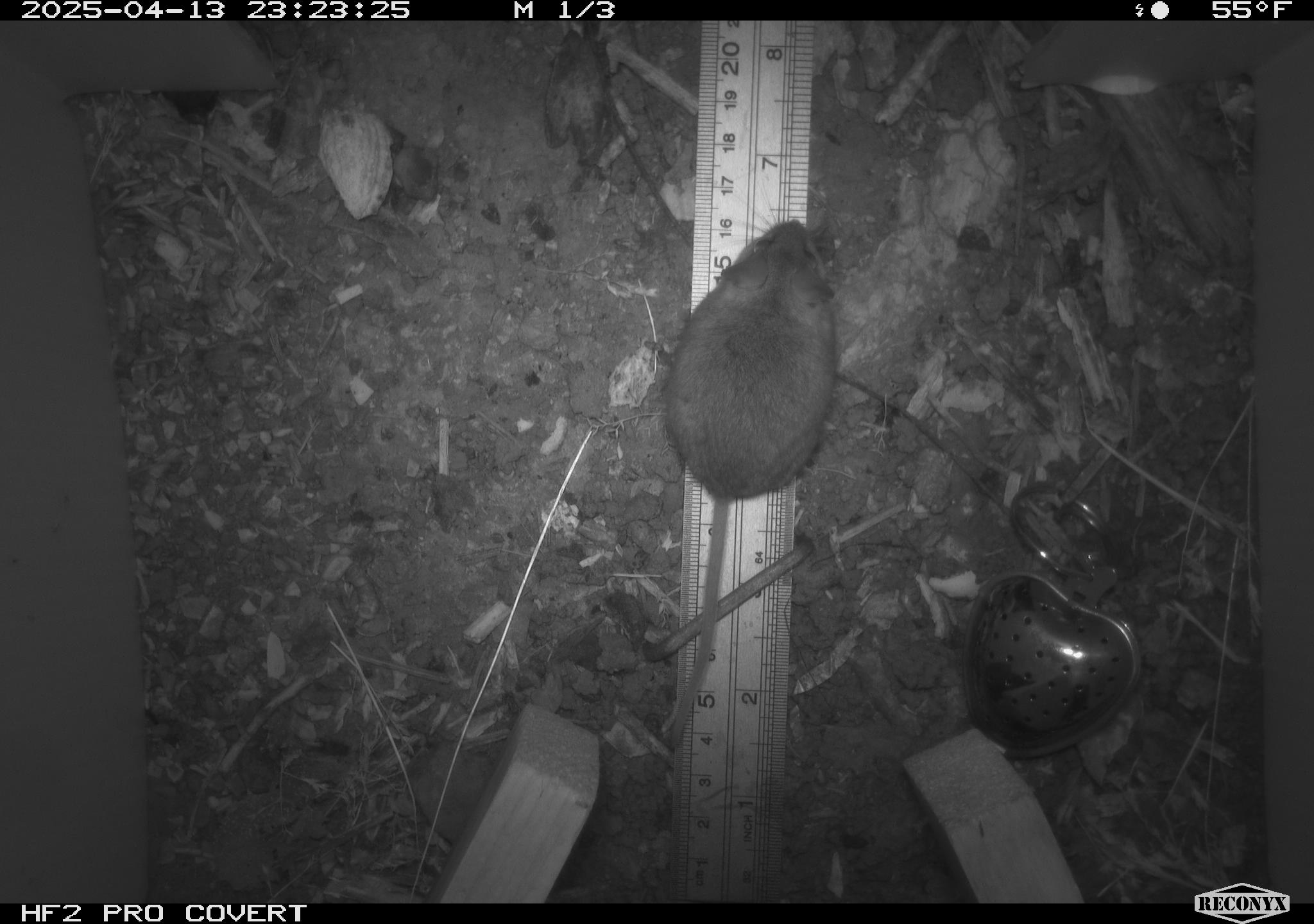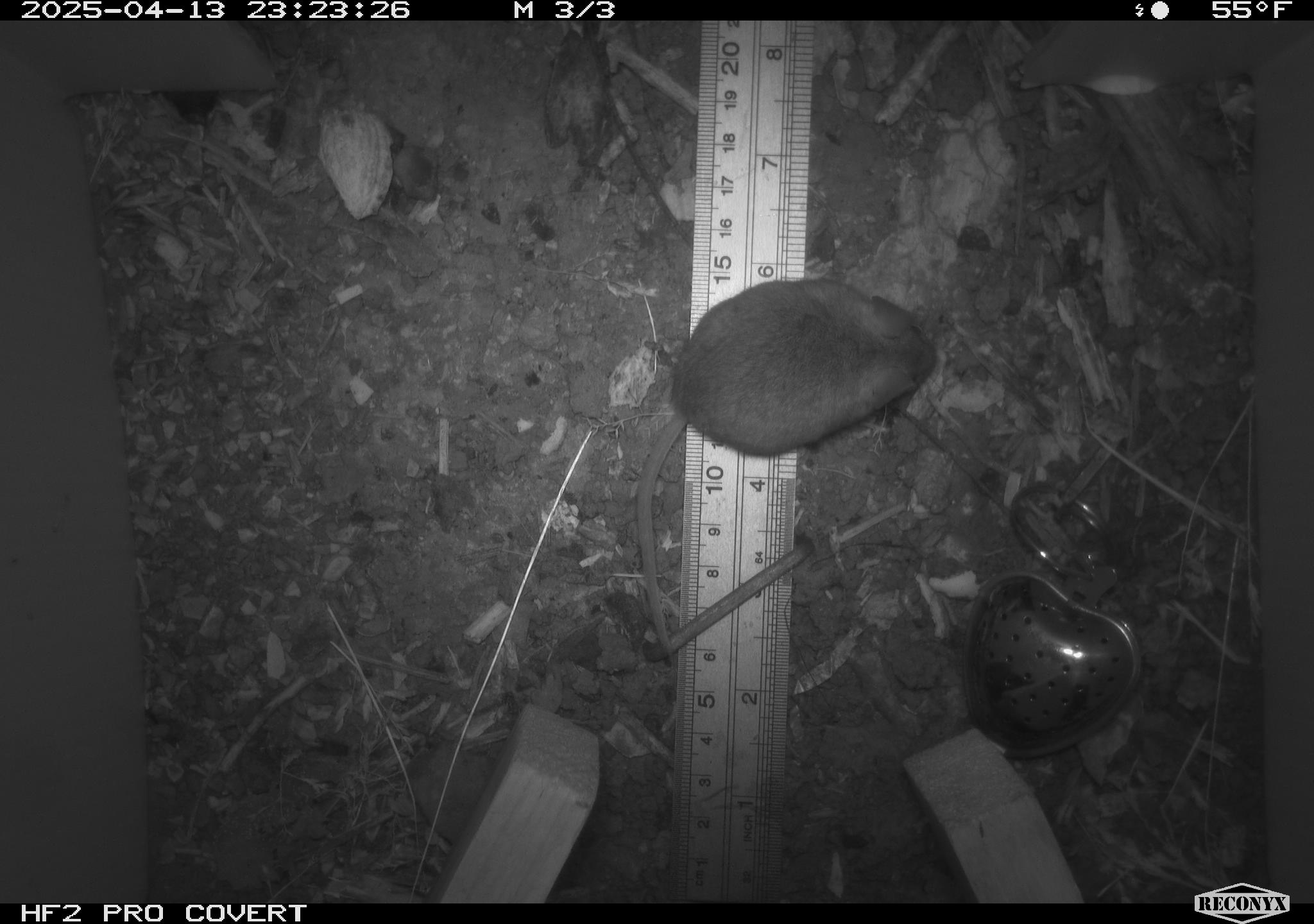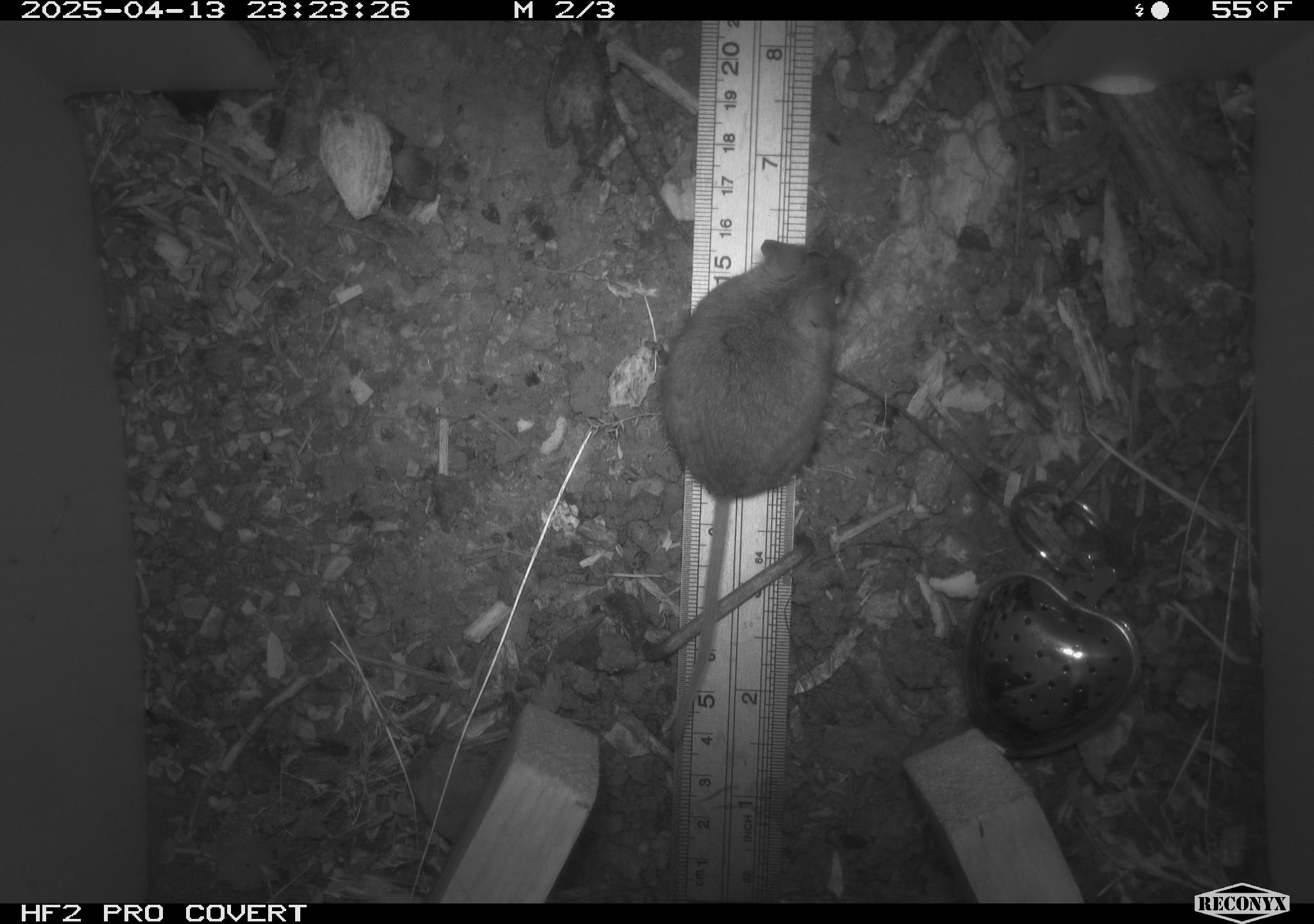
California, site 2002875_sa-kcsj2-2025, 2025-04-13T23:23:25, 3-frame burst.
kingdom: Animalia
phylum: Chordata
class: Mammalia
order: Rodentia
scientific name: Rodentia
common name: rodent